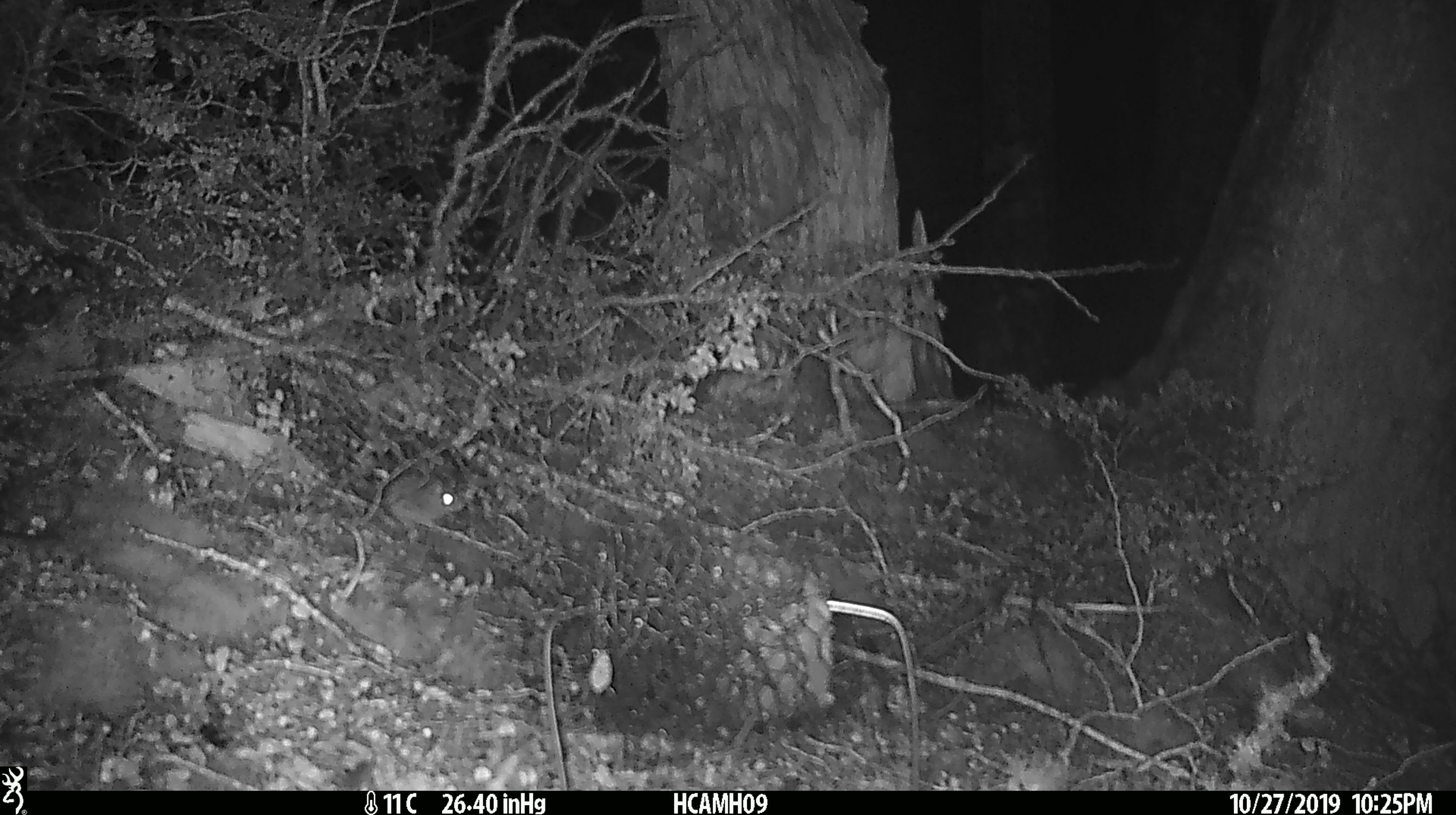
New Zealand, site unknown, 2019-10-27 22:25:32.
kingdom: Animalia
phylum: Chordata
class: Mammalia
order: Rodentia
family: Muridae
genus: Mus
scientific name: Mus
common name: mouse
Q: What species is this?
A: Mouse (Mus).